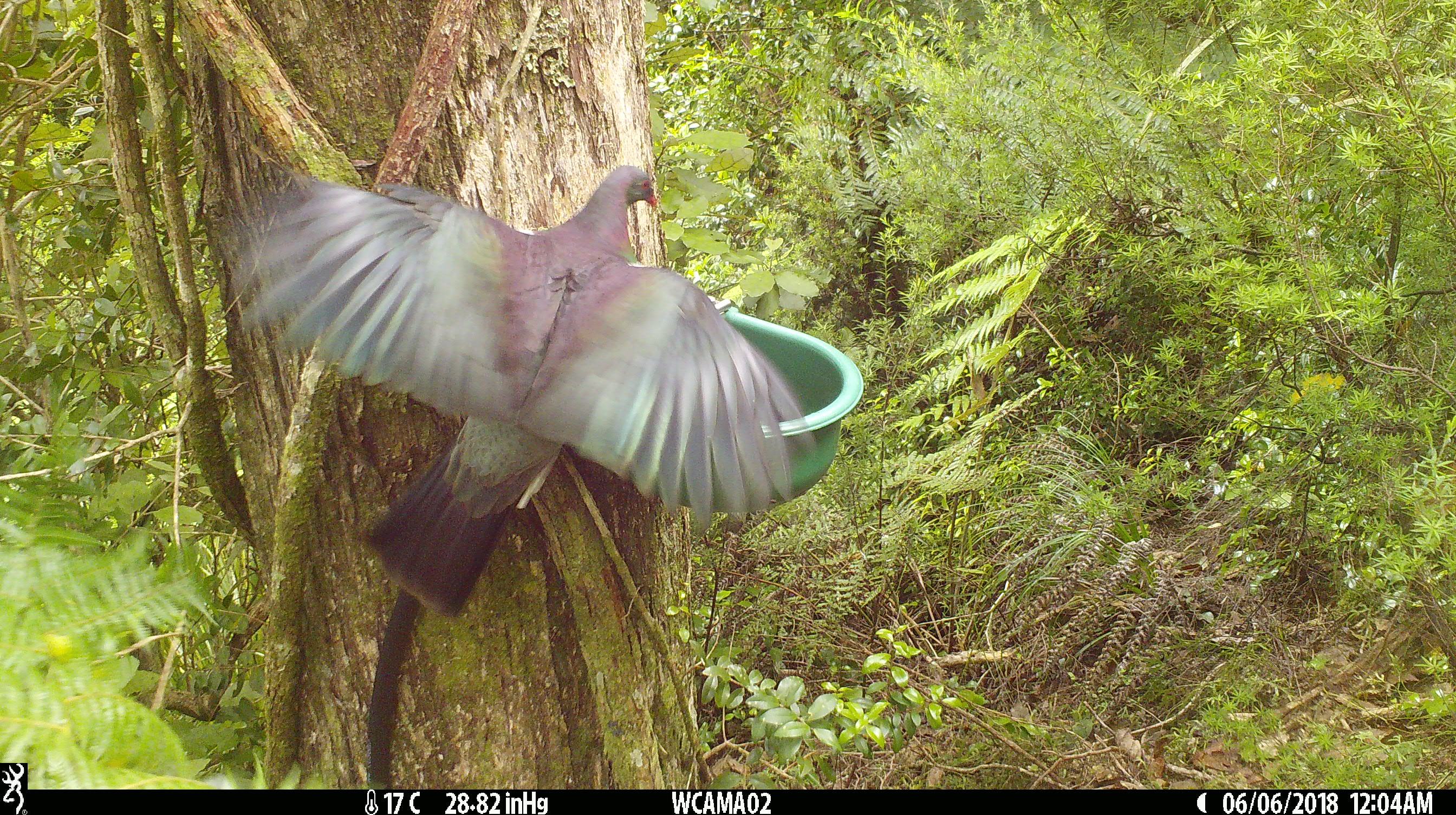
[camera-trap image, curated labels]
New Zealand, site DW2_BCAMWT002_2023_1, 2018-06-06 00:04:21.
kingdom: Animalia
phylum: Chordata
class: Aves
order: Columbiformes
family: Columbidae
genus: Hemiphaga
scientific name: Hemiphaga novaeseelandiae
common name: new zealand pigeon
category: kereru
Kereru (new zealand pigeon) (Hemiphaga novaeseelandiae).